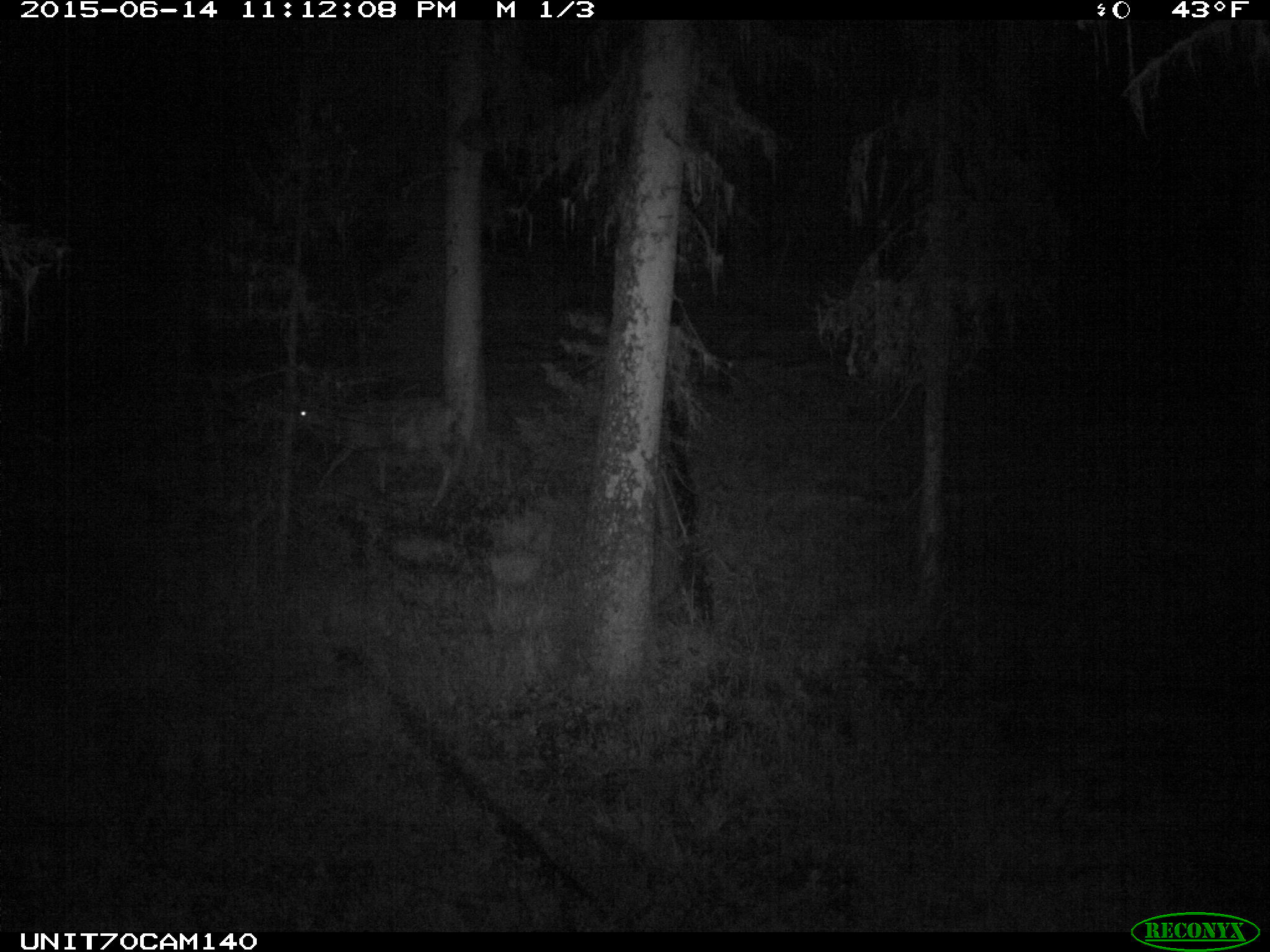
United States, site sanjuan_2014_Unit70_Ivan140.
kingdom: Animalia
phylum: Chordata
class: Mammalia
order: Artiodactyla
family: Cervidae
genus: Odocoileus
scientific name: Odocoileus hemionus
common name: mule deer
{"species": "Odocoileus hemionus (mule deer)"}